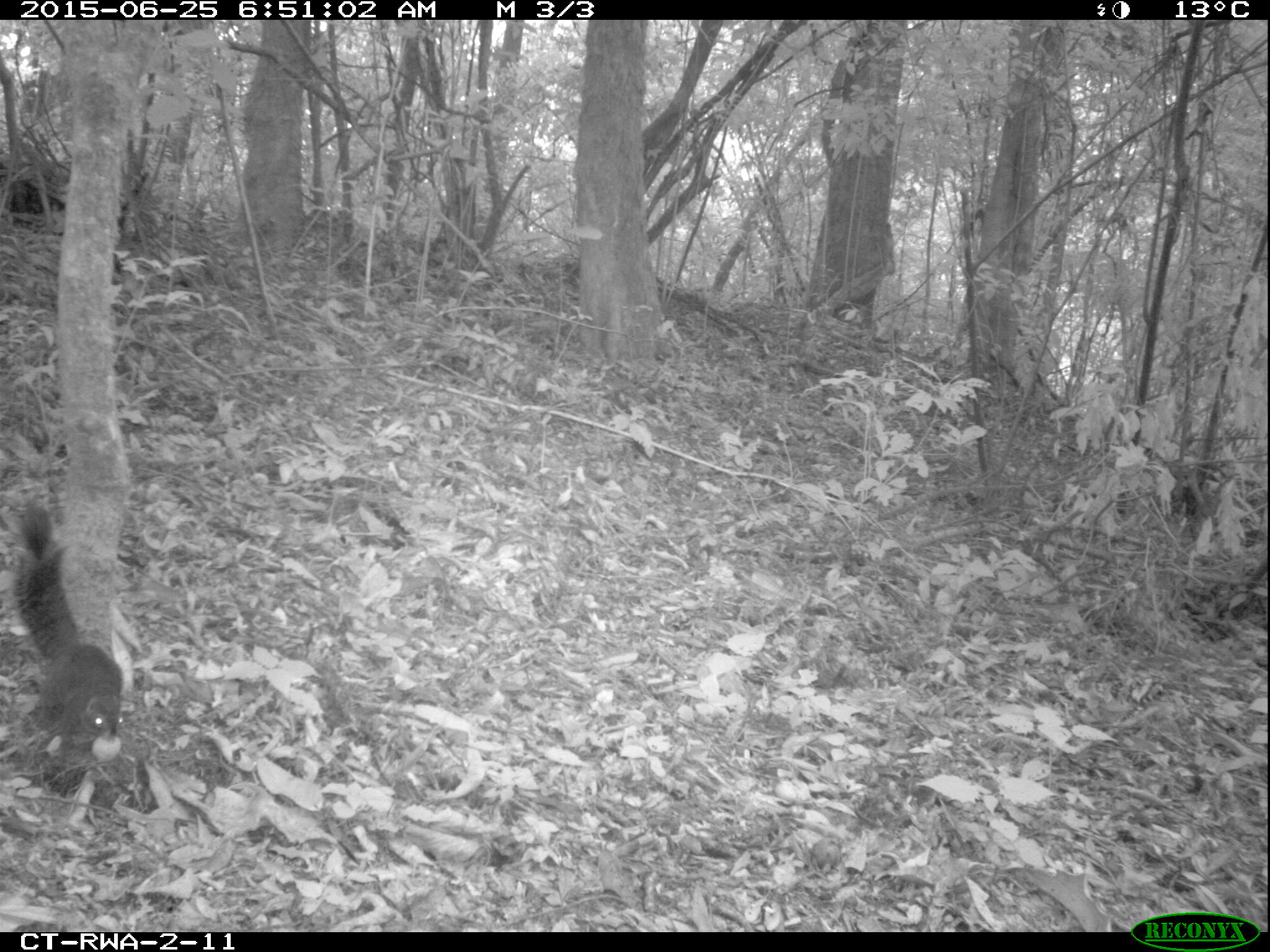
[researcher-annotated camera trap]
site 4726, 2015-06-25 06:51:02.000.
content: unidentified animal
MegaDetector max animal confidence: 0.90